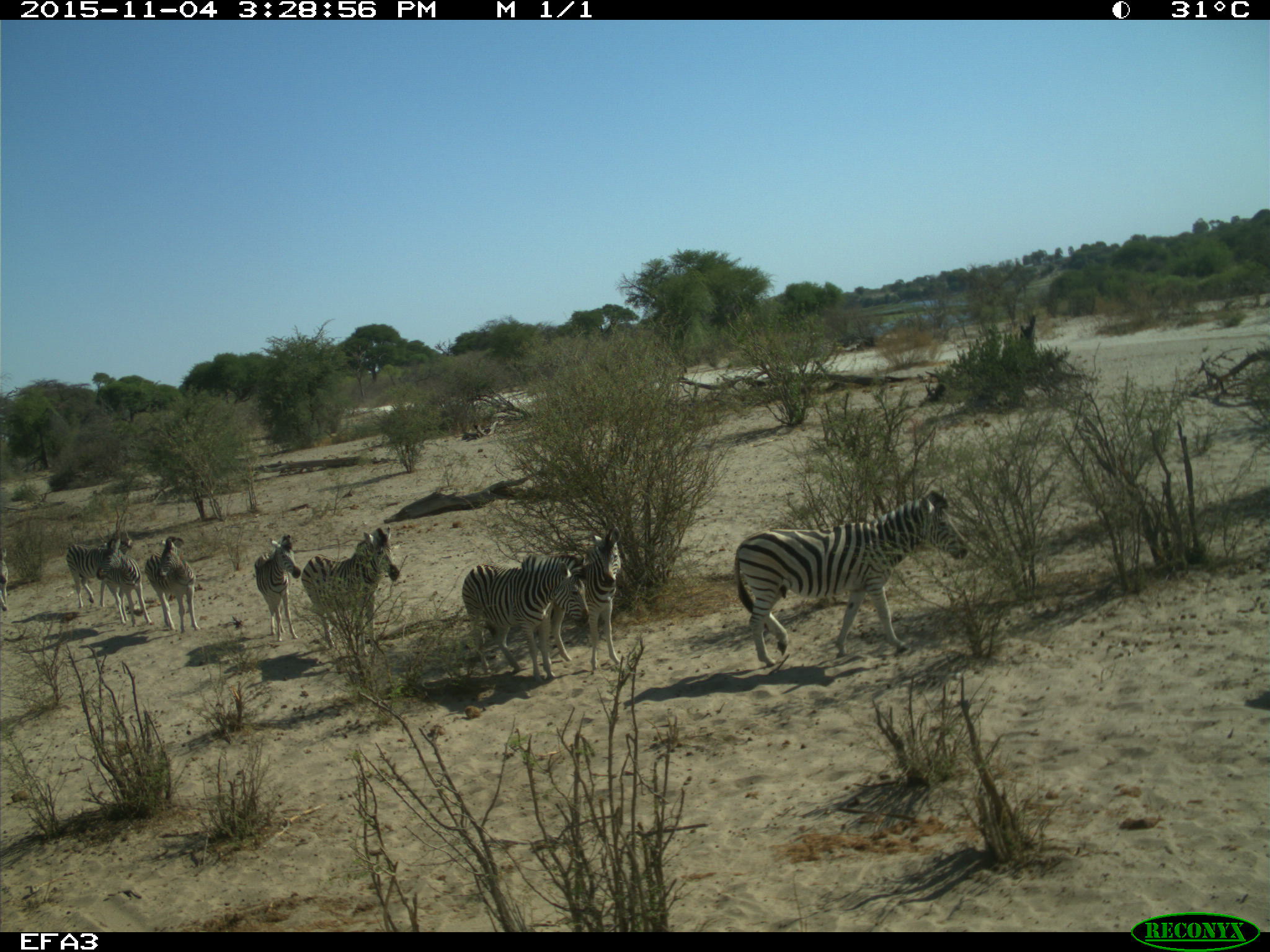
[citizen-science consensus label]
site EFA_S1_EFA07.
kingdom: Animalia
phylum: Chordata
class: Mammalia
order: Perissodactyla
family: Equidae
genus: Equus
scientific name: Equus quagga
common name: plains zebra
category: zebraplains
Zebraplains (plains zebra) (Equus quagga), count 9. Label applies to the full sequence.